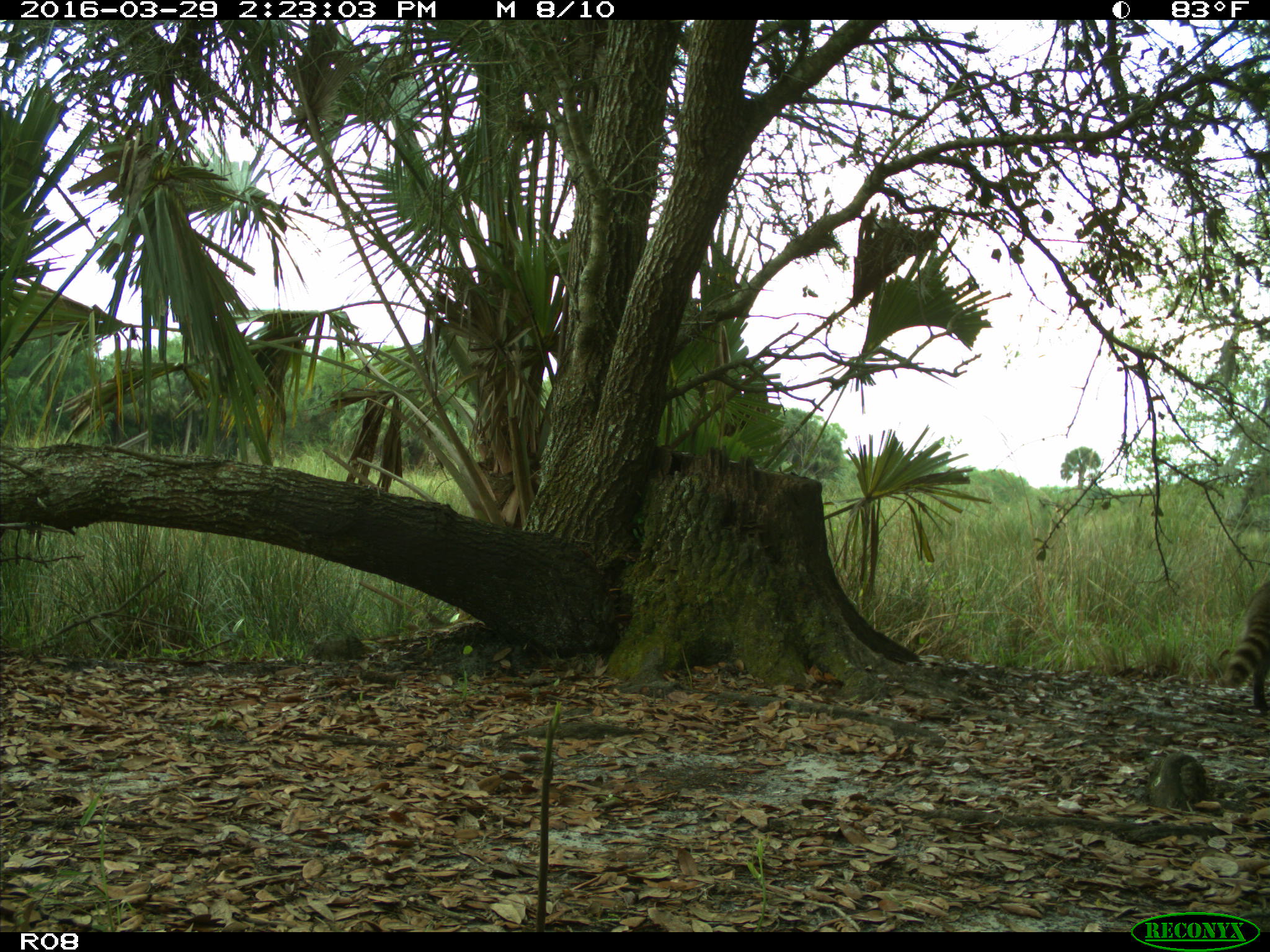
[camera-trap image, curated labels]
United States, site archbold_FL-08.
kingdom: Animalia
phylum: Chordata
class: Mammalia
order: Carnivora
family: Procyonidae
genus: Procyon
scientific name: Procyon lotor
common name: common raccoon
Procyon lotor (common raccoon).